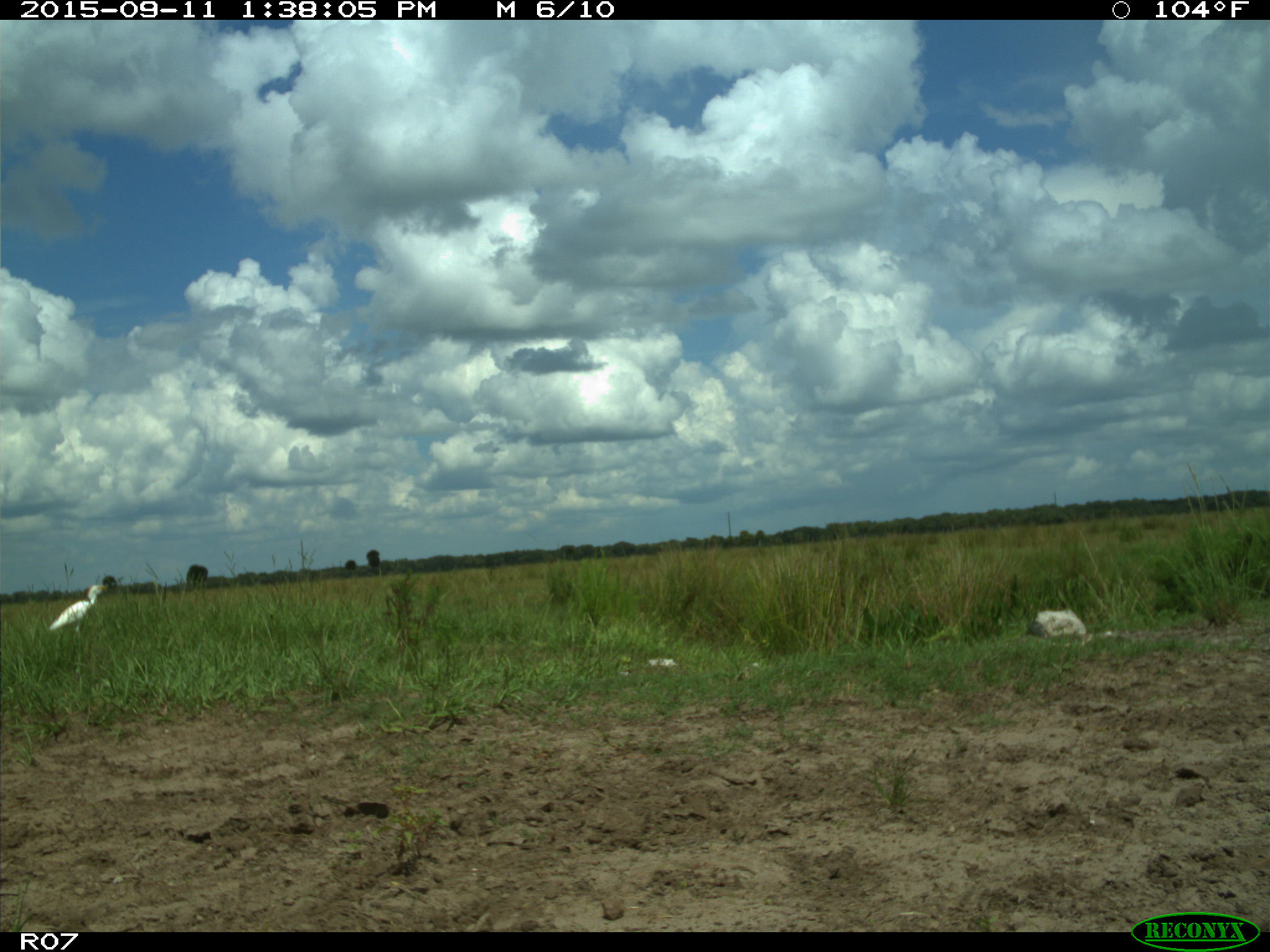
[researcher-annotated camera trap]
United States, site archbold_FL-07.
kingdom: Animalia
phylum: Chordata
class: Aves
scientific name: Aves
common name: birds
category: unidentified bird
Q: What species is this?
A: Unidentified bird (birds) (Aves).